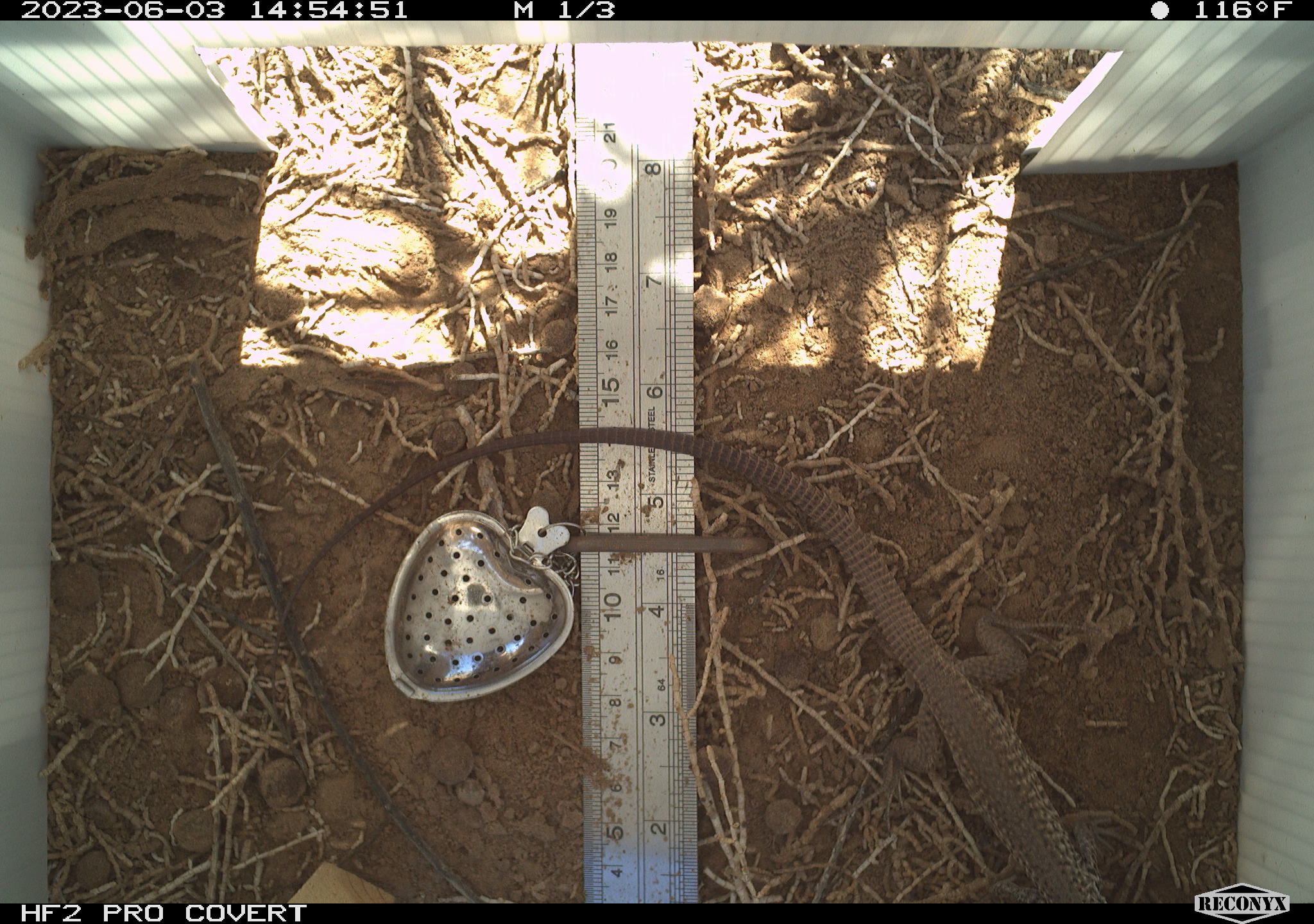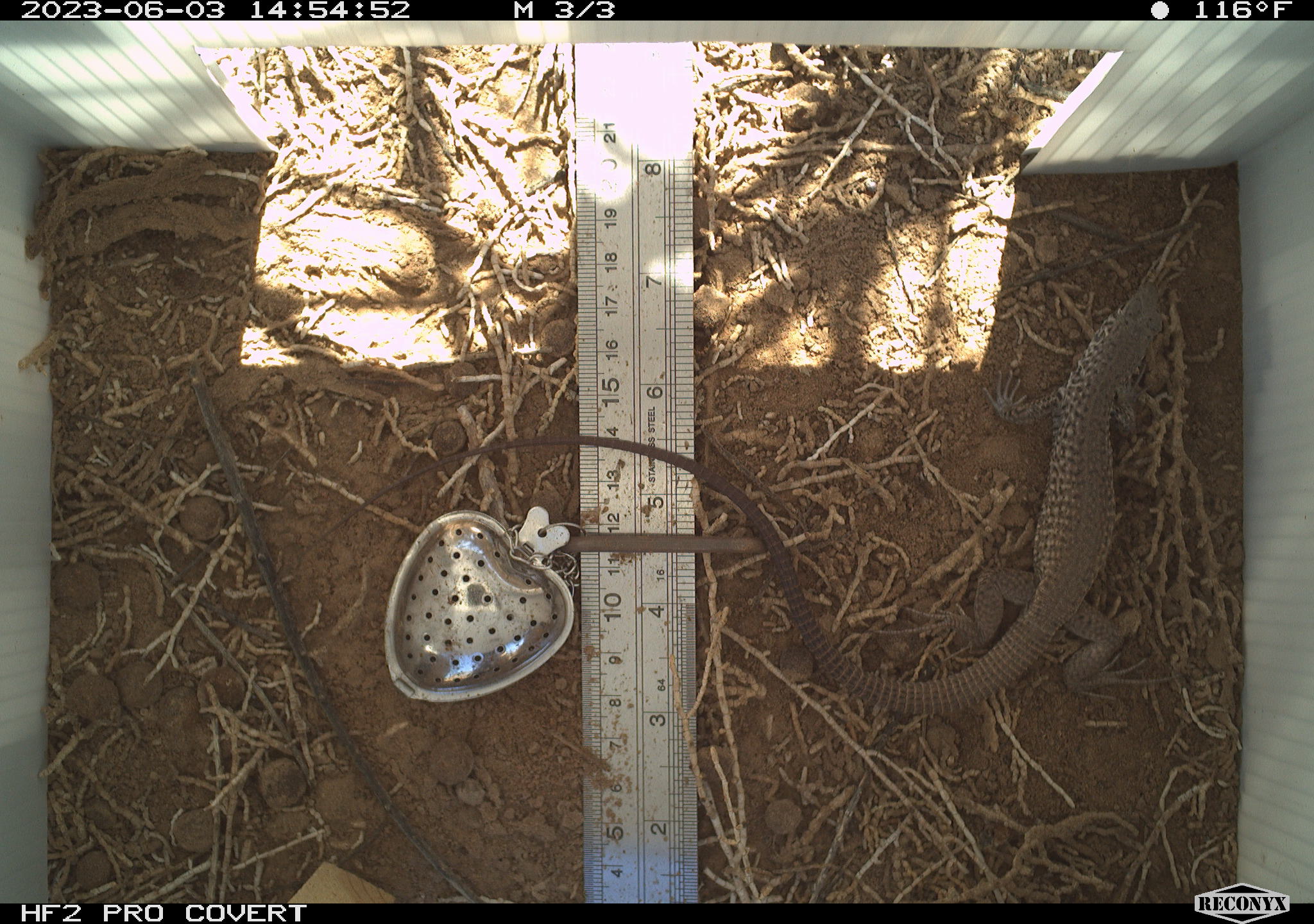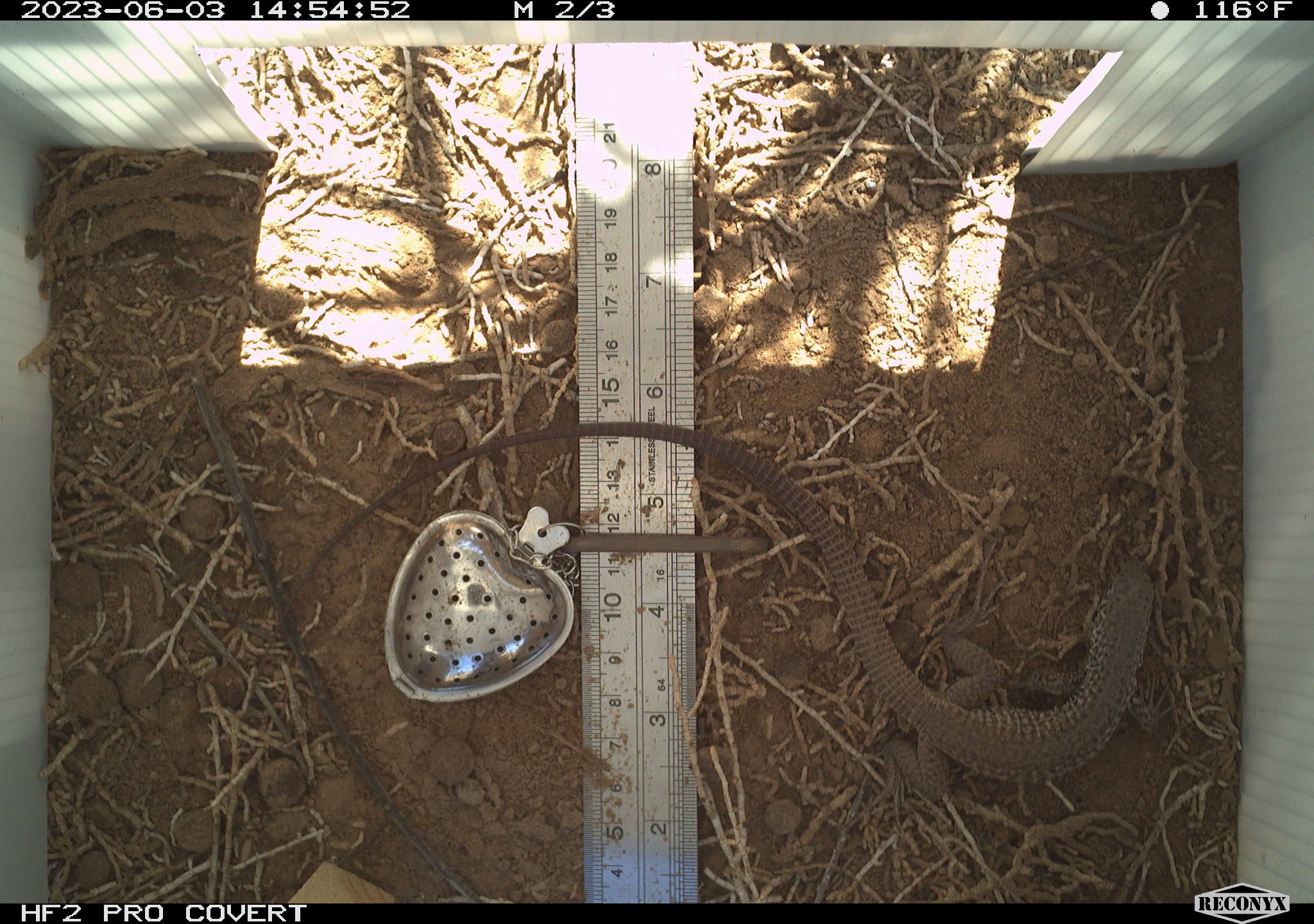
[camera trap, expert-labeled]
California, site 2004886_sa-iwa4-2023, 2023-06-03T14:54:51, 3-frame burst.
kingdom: Animalia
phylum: Chordata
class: Reptilia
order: Squamata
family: Teiidae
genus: Aspidoscelis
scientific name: Aspidoscelis tigris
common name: western whiptail